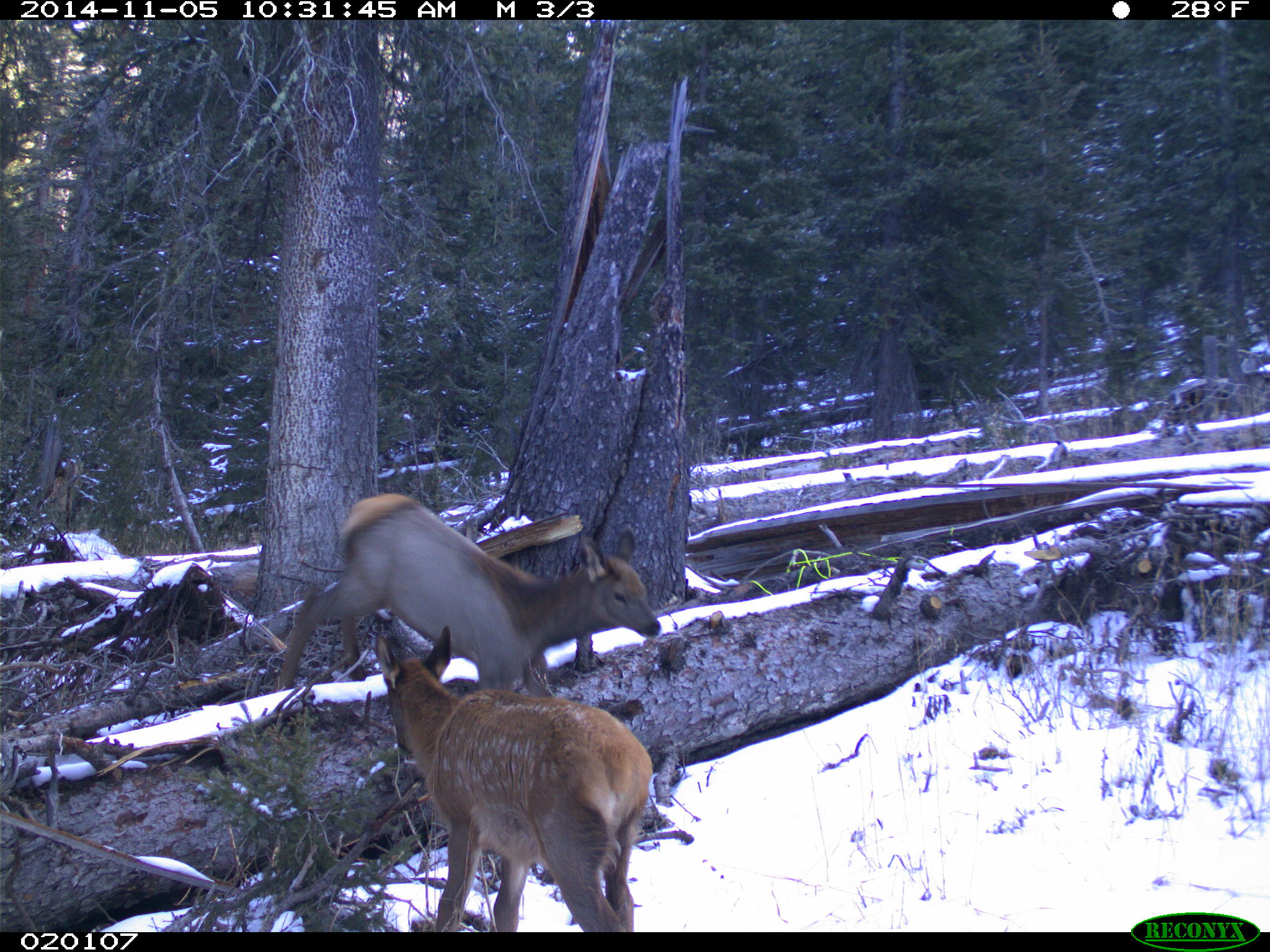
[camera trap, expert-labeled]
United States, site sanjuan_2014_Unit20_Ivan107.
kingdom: Animalia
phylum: Chordata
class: Mammalia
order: Artiodactyla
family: Cervidae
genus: Cervus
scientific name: Cervus elaphus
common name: red deer